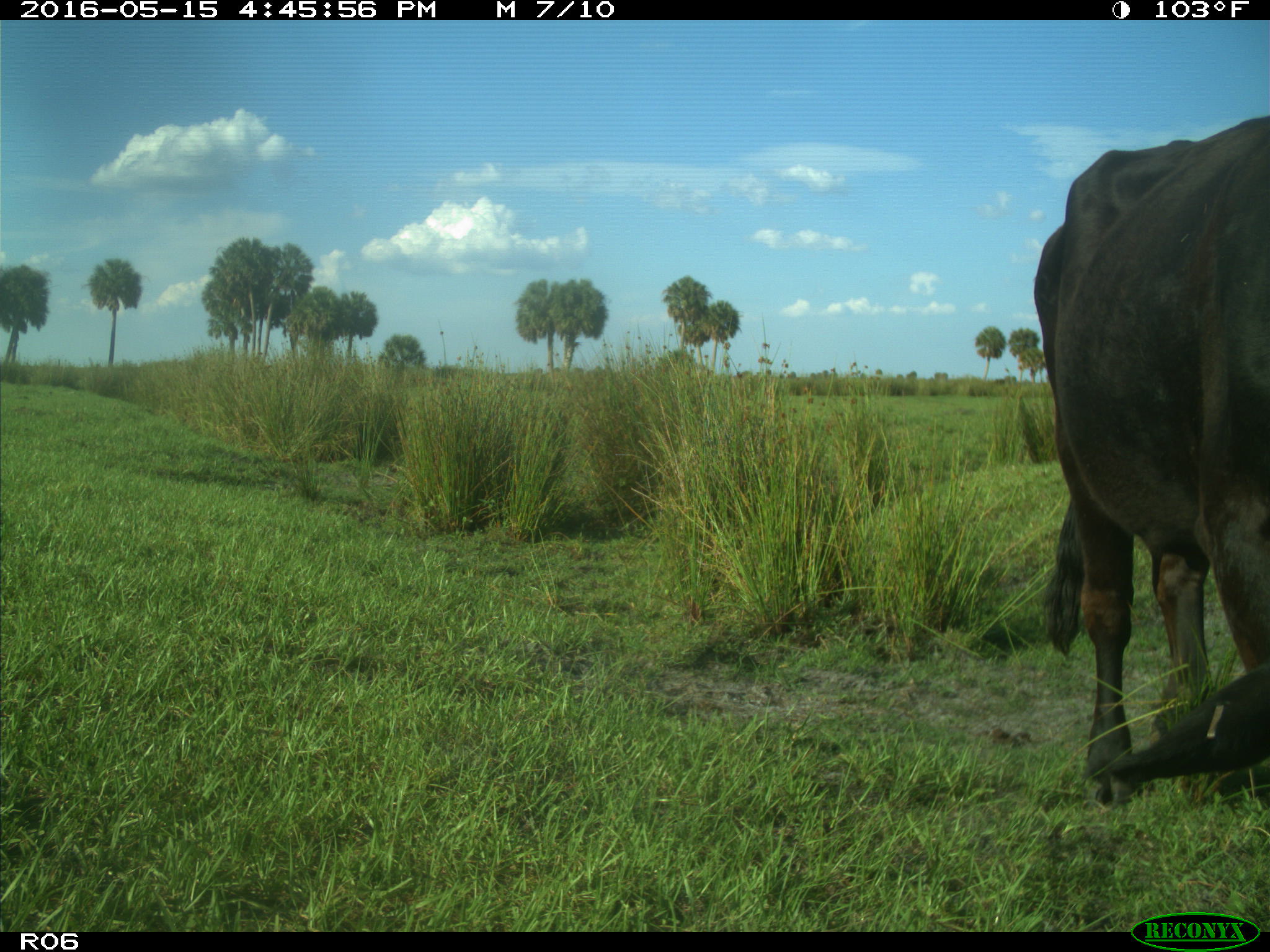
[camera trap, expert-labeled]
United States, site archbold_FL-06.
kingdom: Animalia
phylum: Chordata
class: Mammalia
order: Artiodactyla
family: Bovidae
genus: Bos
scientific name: Bos taurus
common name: domestic cow